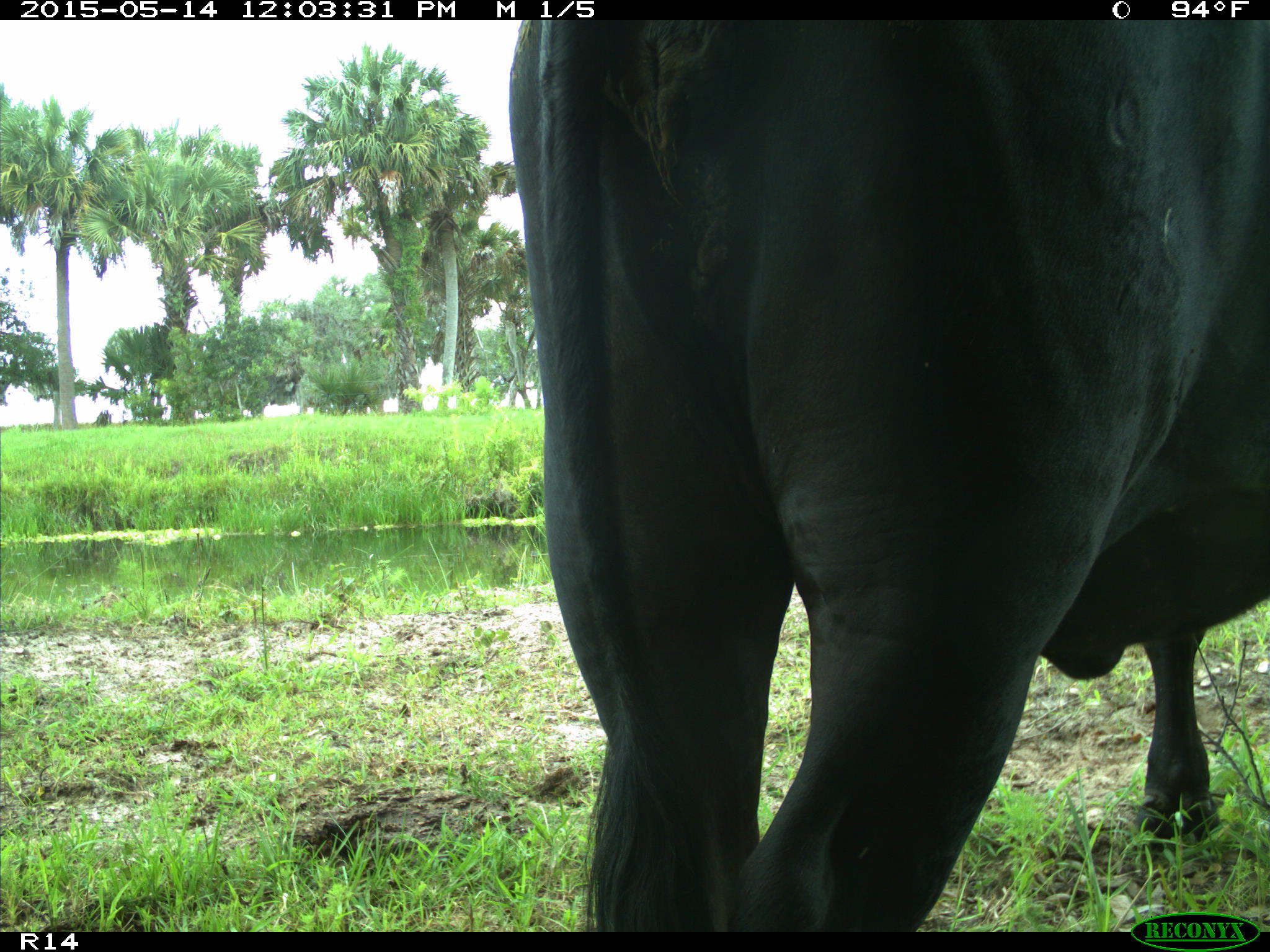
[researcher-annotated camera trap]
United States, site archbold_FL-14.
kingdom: Animalia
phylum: Chordata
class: Mammalia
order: Artiodactyla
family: Bovidae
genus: Bos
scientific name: Bos taurus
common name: domestic cow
Bos taurus (domestic cow).